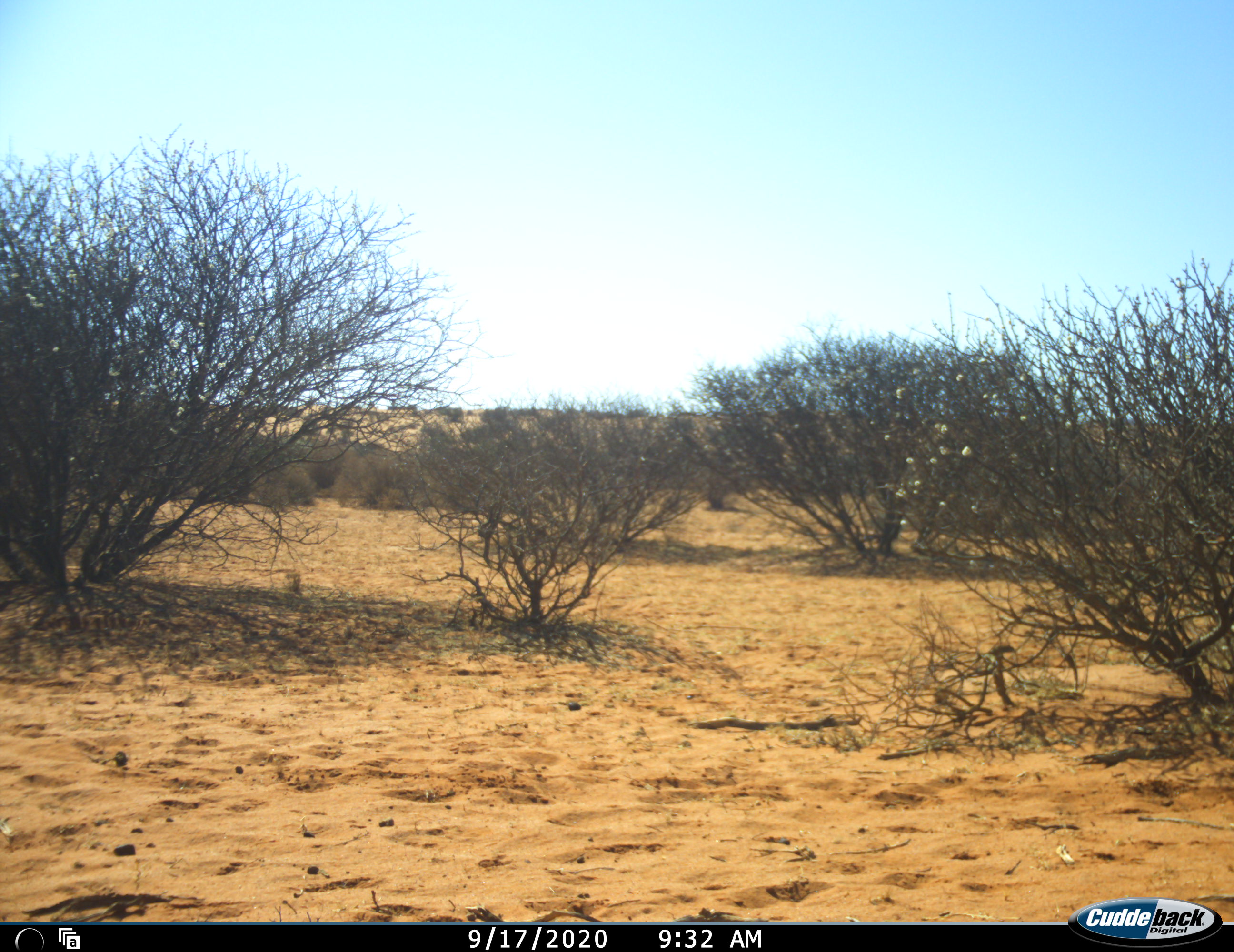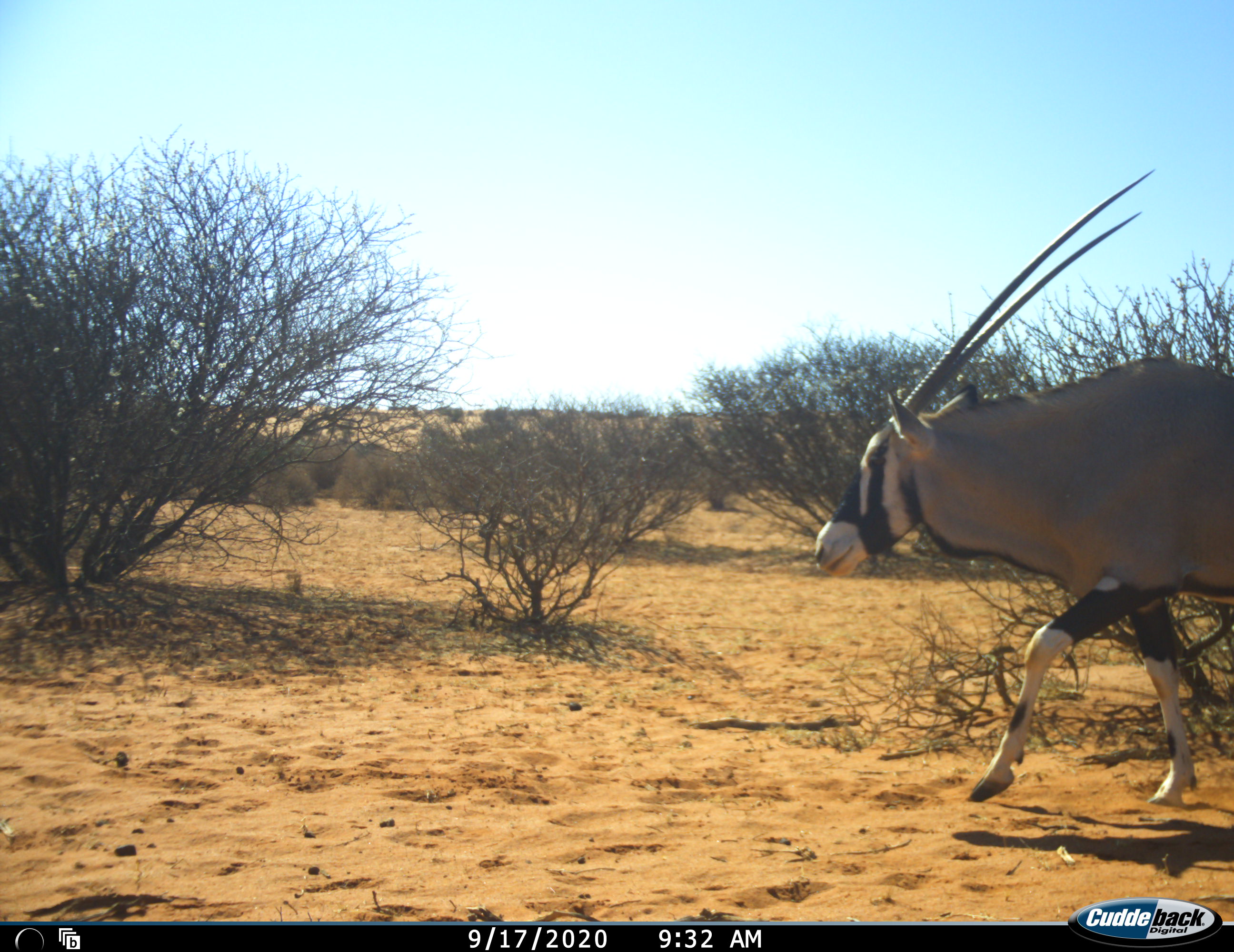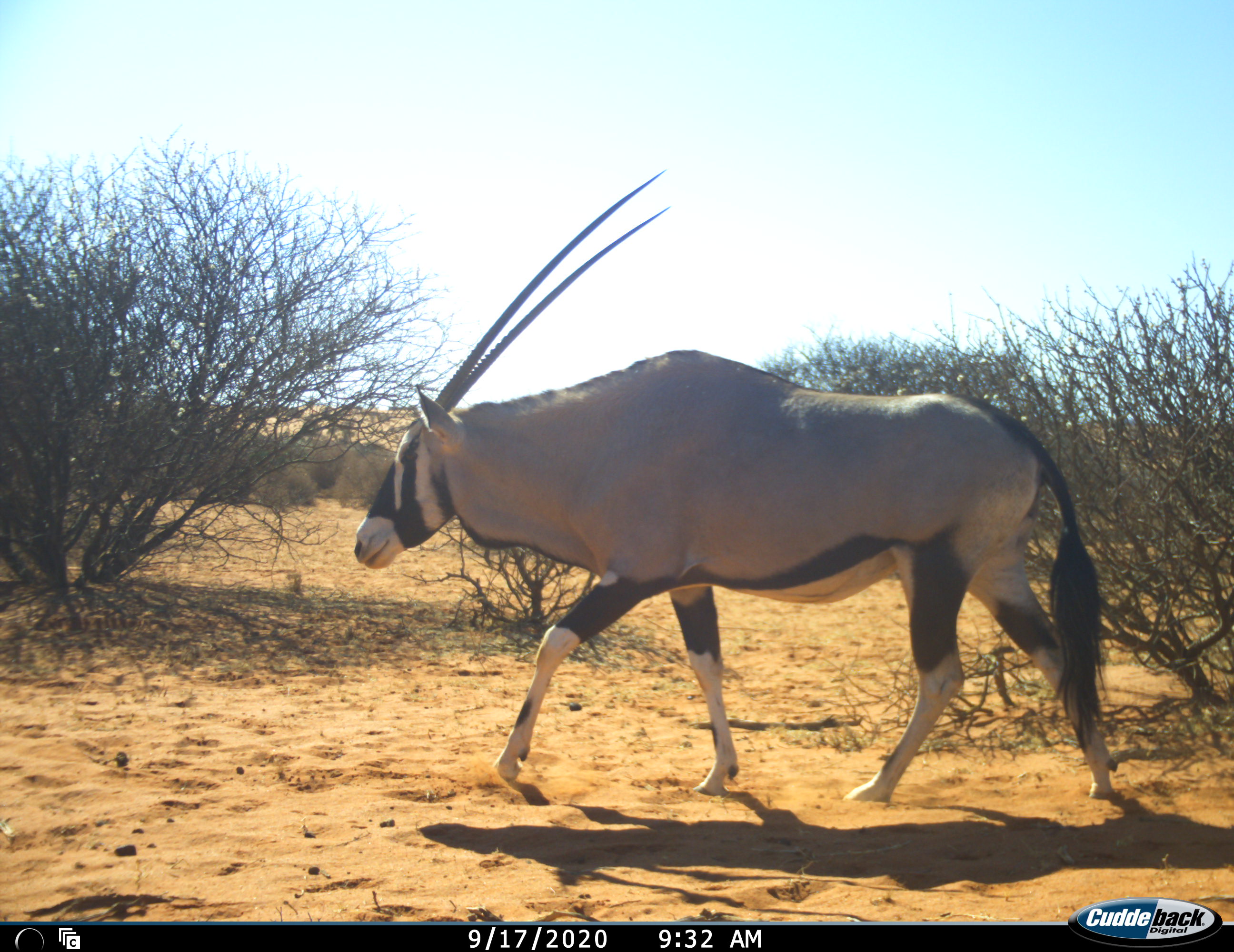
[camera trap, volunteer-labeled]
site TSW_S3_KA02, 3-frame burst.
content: unidentified animal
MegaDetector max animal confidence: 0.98